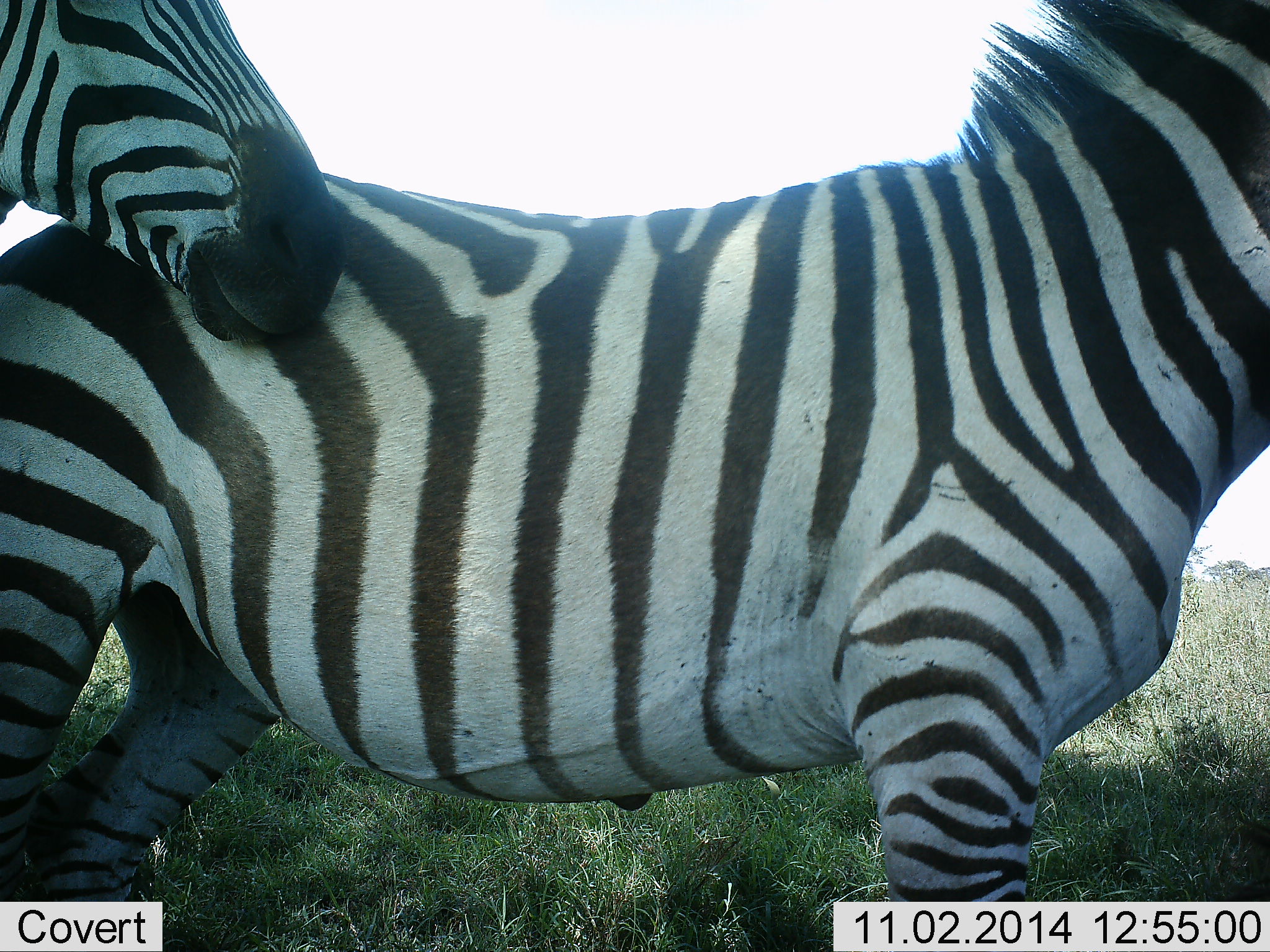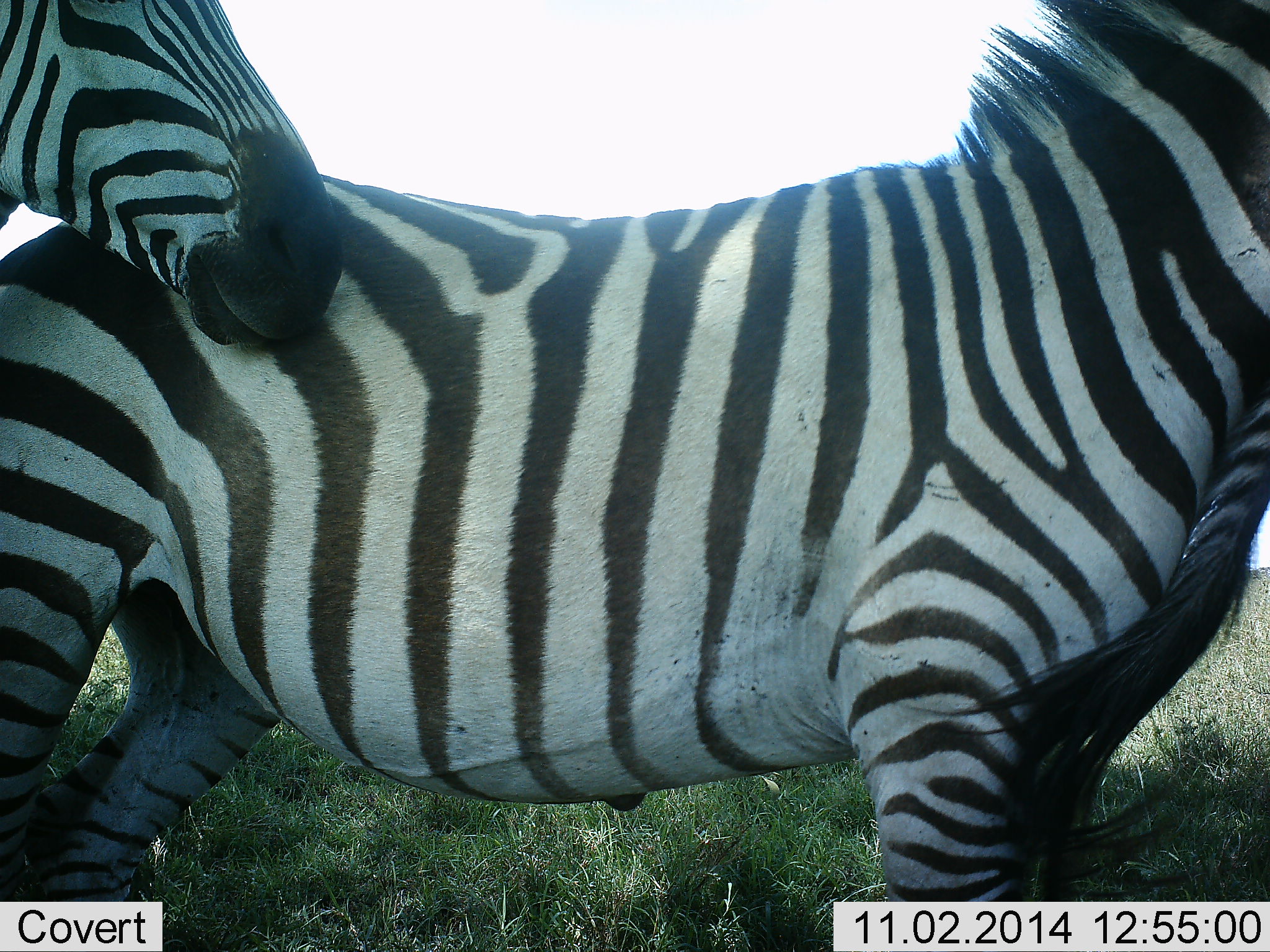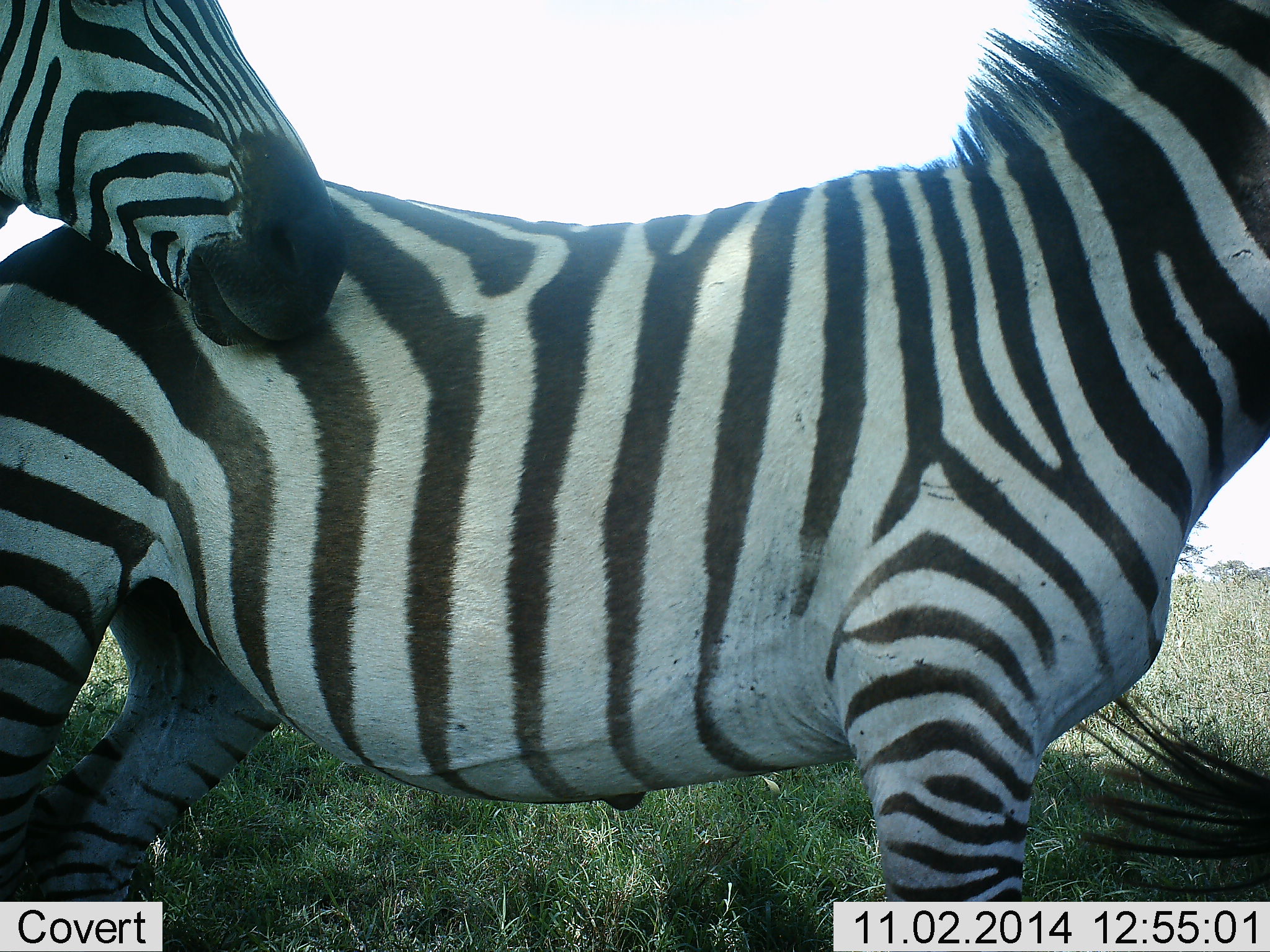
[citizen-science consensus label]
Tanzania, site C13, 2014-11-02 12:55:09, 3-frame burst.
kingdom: Animalia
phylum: Chordata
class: Mammalia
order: Perissodactyla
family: Equidae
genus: Equus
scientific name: Equus quagga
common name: plains zebra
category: zebra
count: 3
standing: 80%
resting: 0%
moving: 0%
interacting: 40%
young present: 0%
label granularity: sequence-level